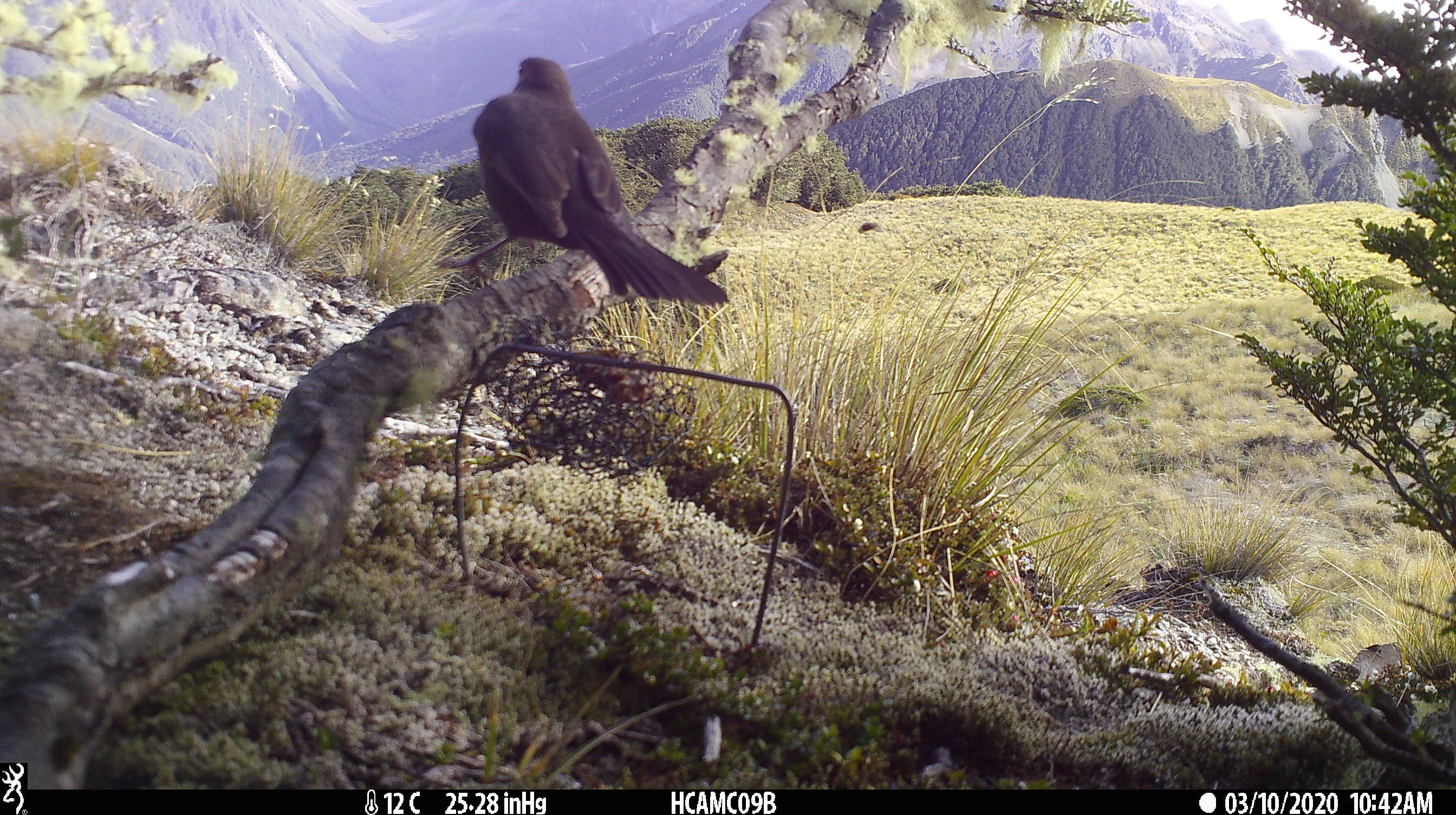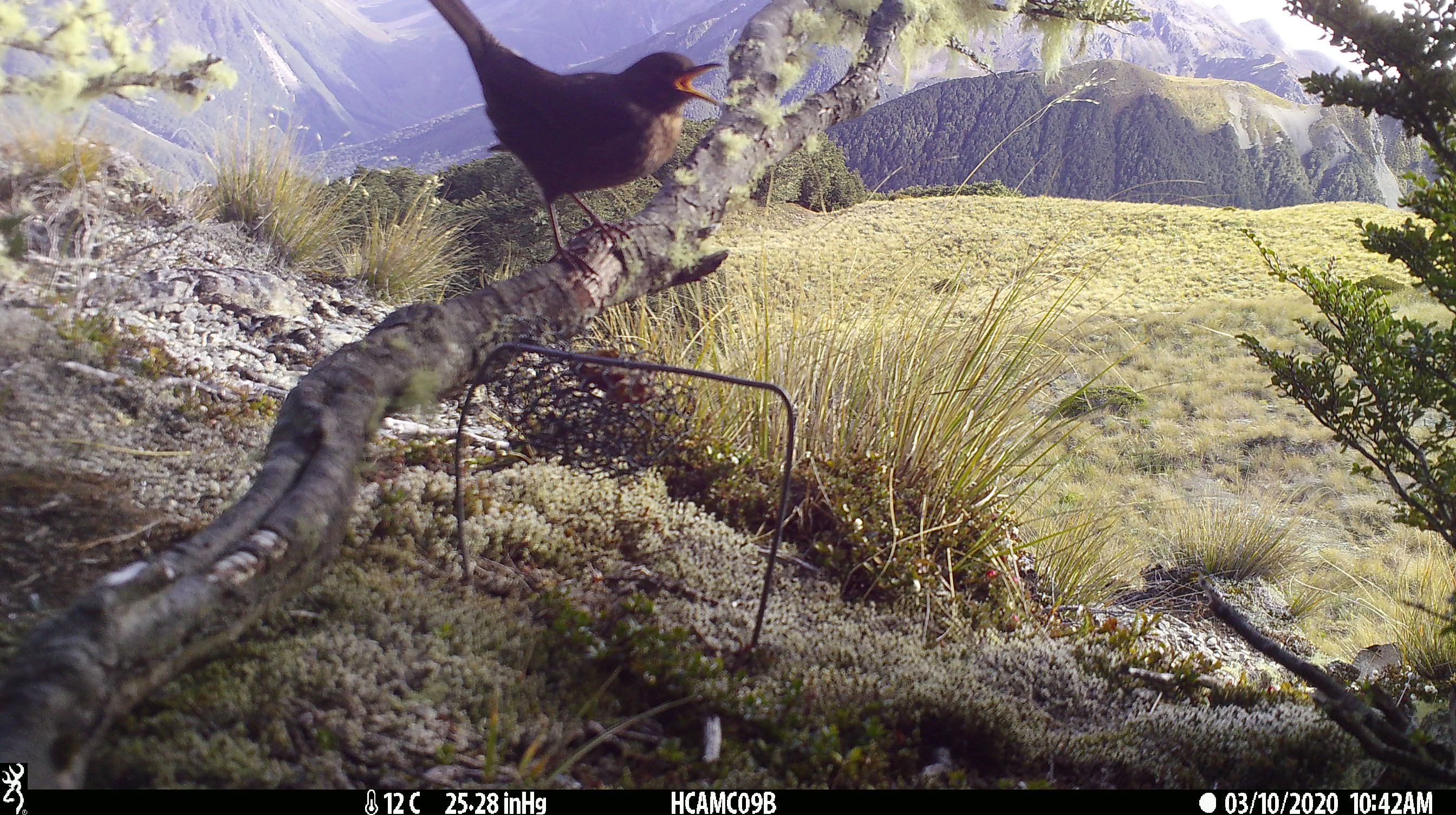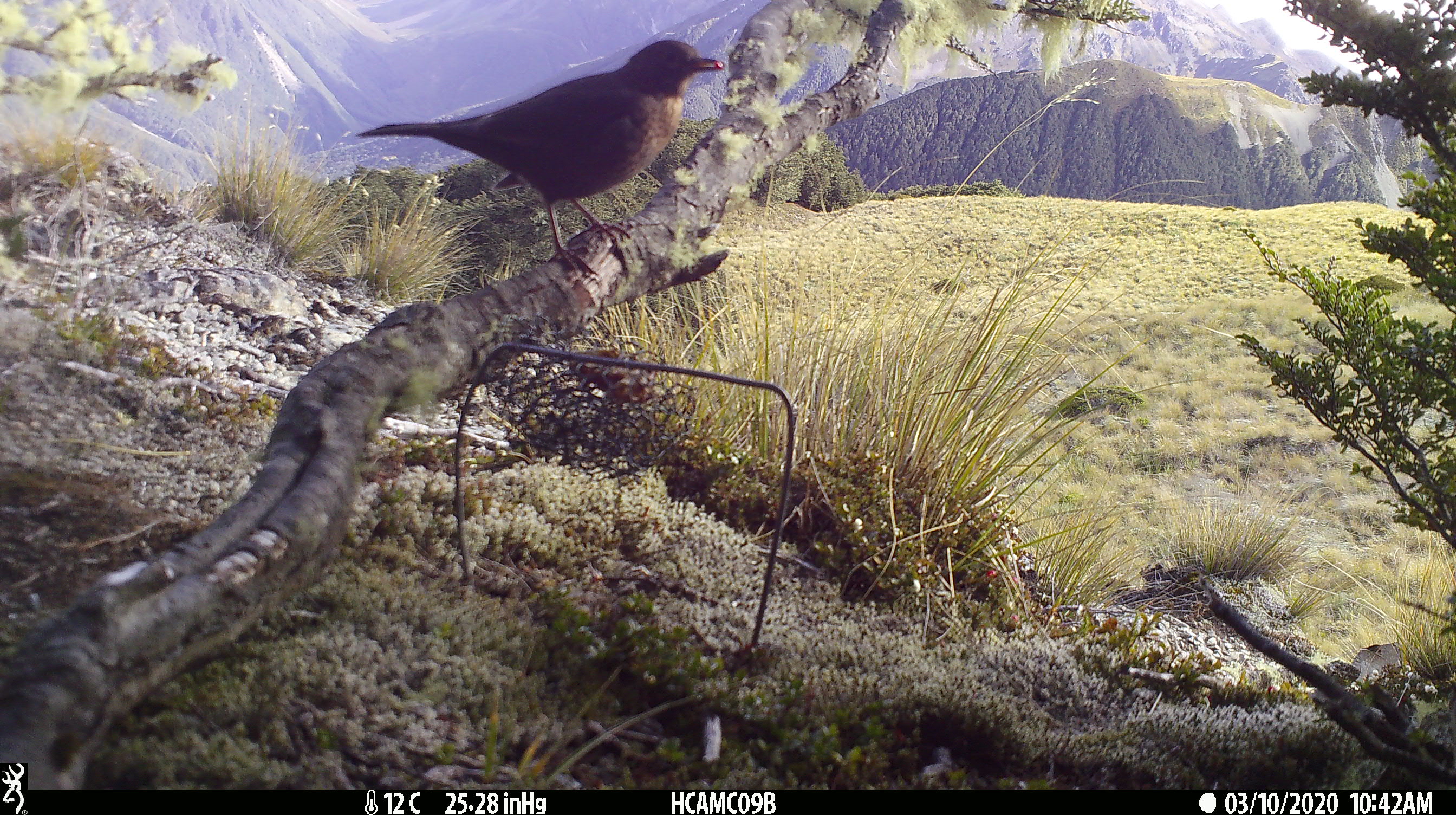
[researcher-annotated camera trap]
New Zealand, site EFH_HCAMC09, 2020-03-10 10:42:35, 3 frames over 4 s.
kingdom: Animalia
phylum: Chordata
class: Aves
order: Passeriformes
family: Turdidae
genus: Turdus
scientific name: Turdus merula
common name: eurasian blackbird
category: blackbird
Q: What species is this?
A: Blackbird (eurasian blackbird) (Turdus merula).